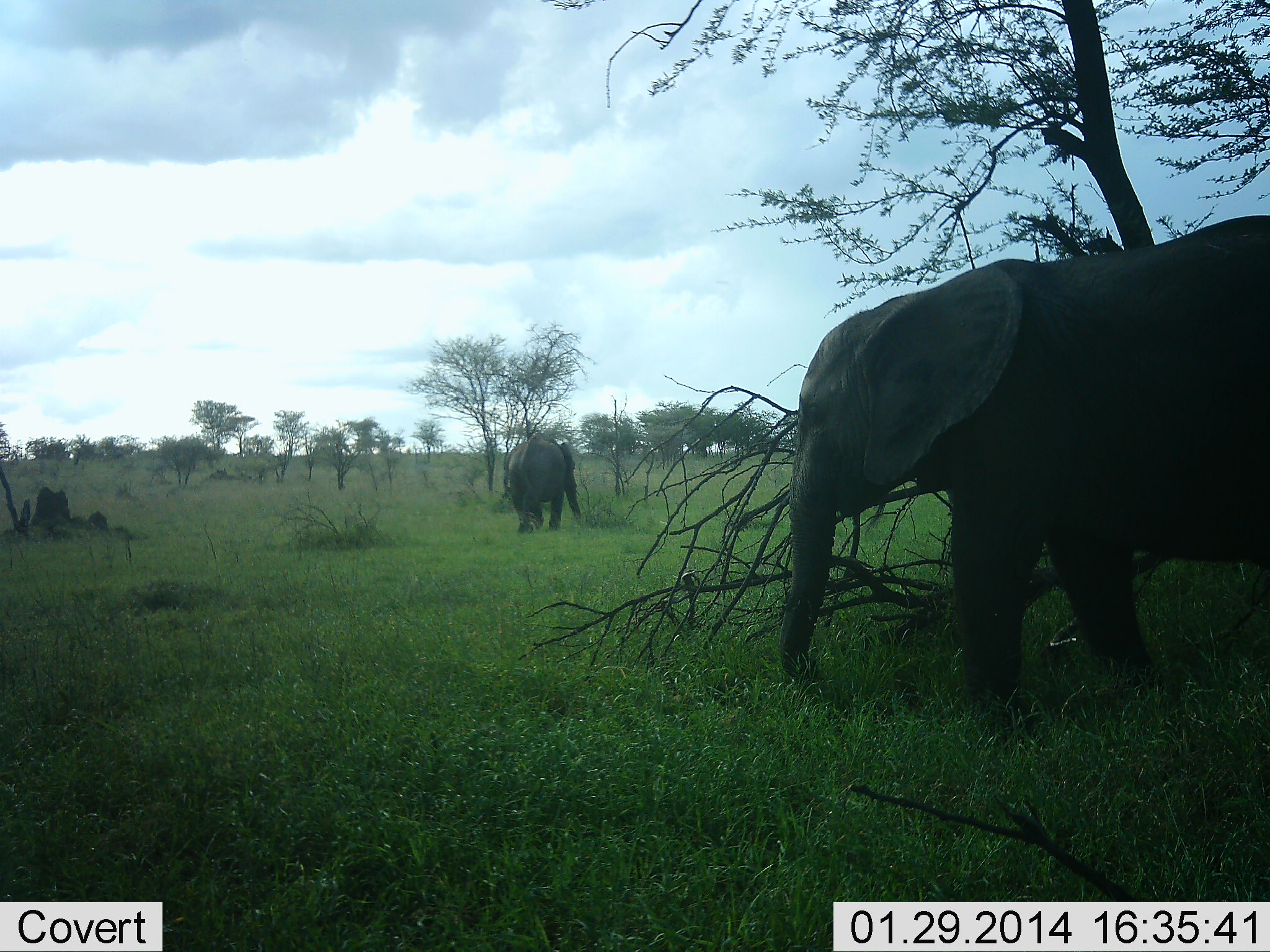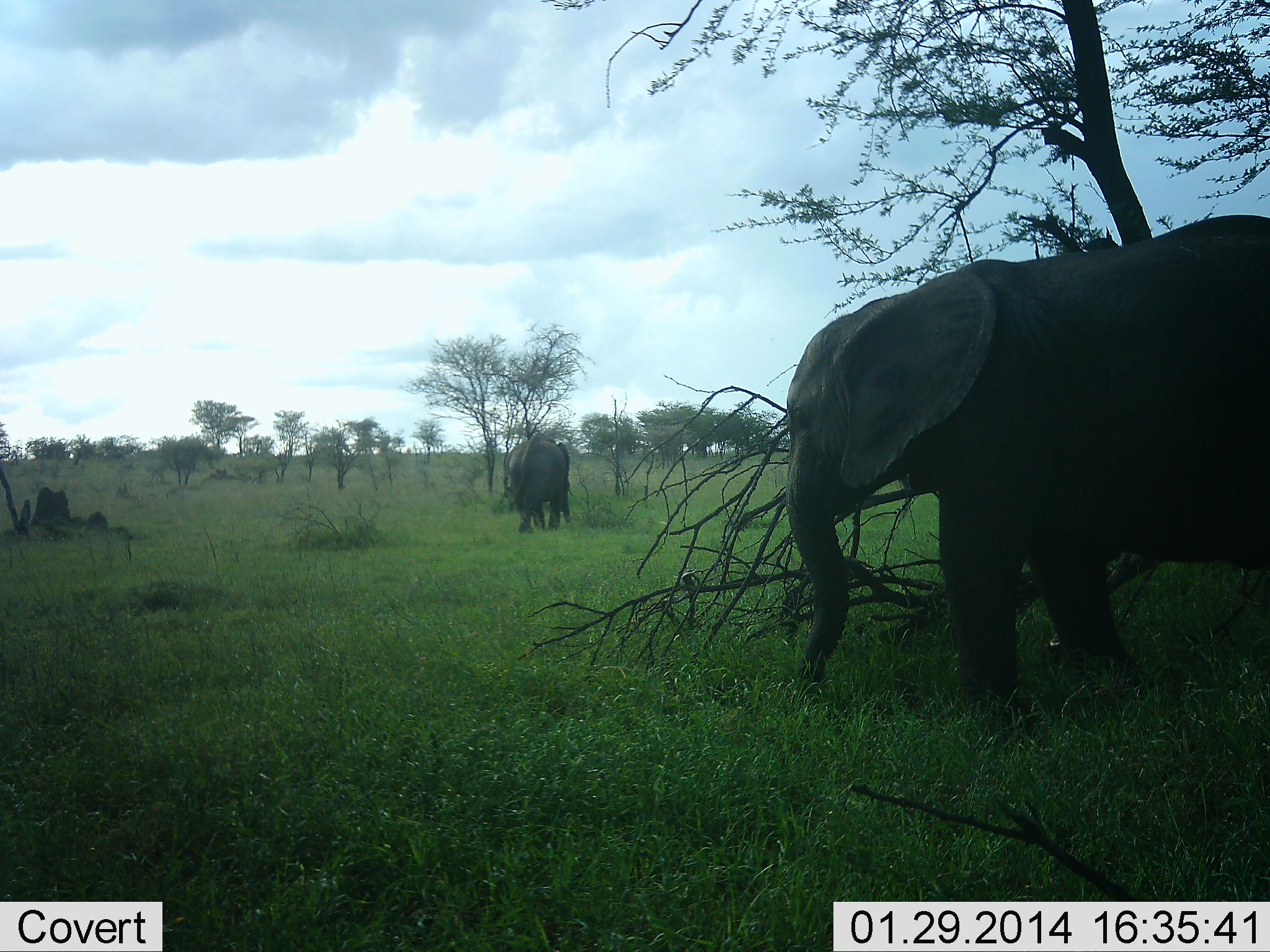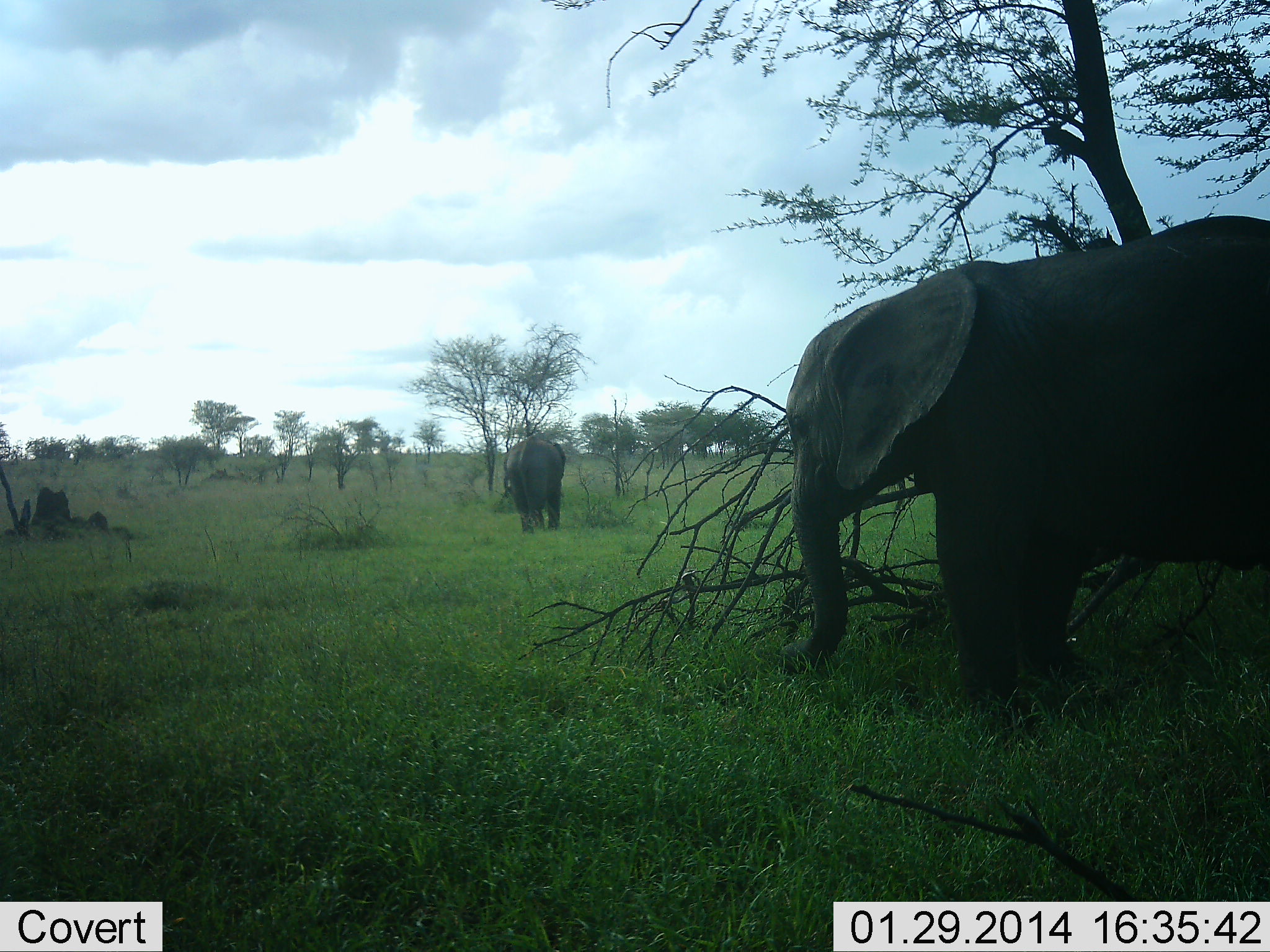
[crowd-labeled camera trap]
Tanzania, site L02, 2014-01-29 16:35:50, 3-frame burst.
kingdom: Animalia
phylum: Chordata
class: Mammalia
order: Proboscidea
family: Elephantidae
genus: Loxodonta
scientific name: Loxodonta africana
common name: african bush elephant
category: elephant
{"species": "elephant (african bush elephant) (Loxodonta africana)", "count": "2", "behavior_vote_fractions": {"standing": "47%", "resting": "0%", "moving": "36%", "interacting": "0%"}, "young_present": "5%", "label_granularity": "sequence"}